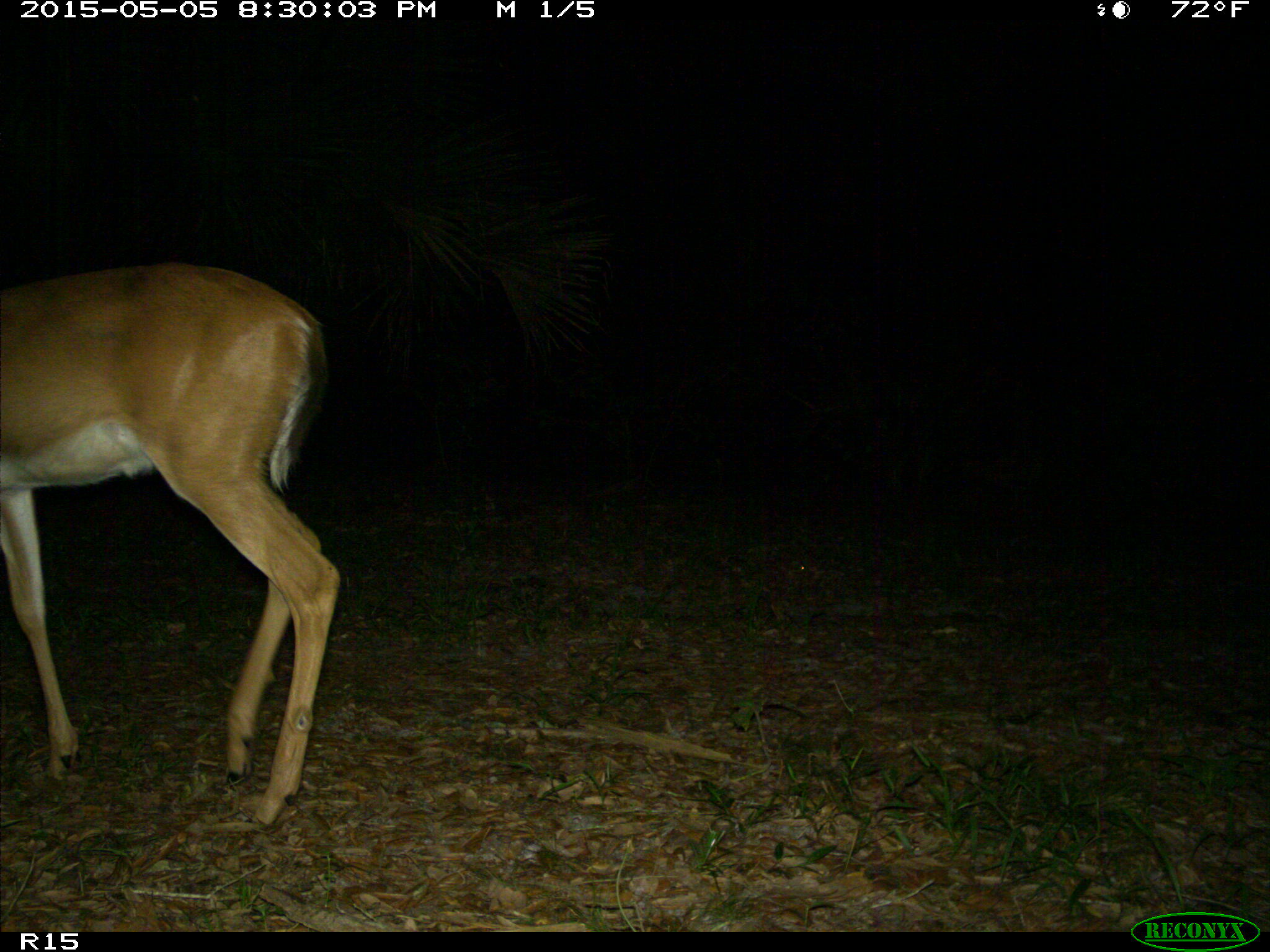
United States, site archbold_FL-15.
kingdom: Animalia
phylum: Chordata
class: Mammalia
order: Artiodactyla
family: Cervidae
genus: Odocoileus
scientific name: Odocoileus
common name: deer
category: unidentified deer